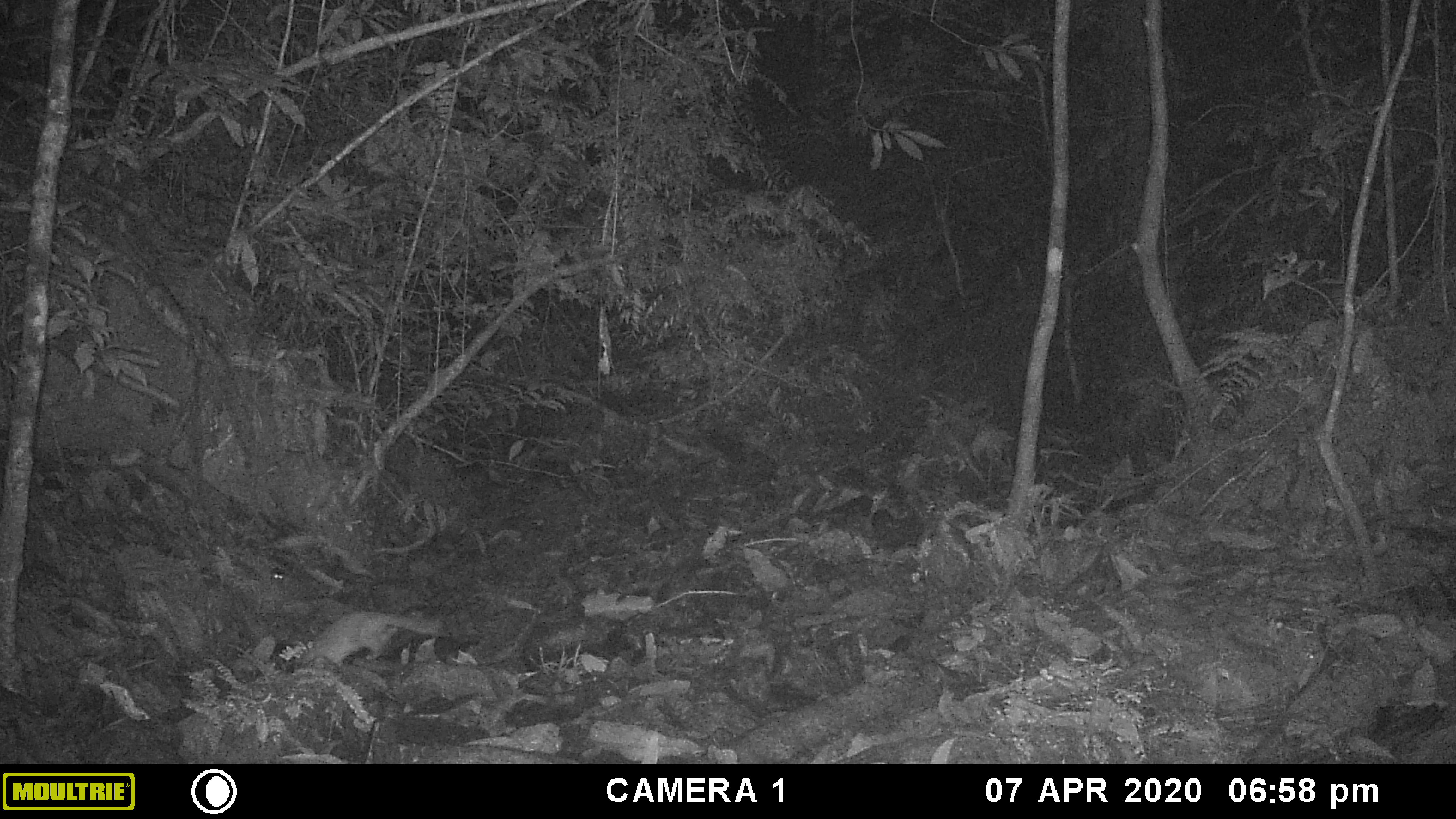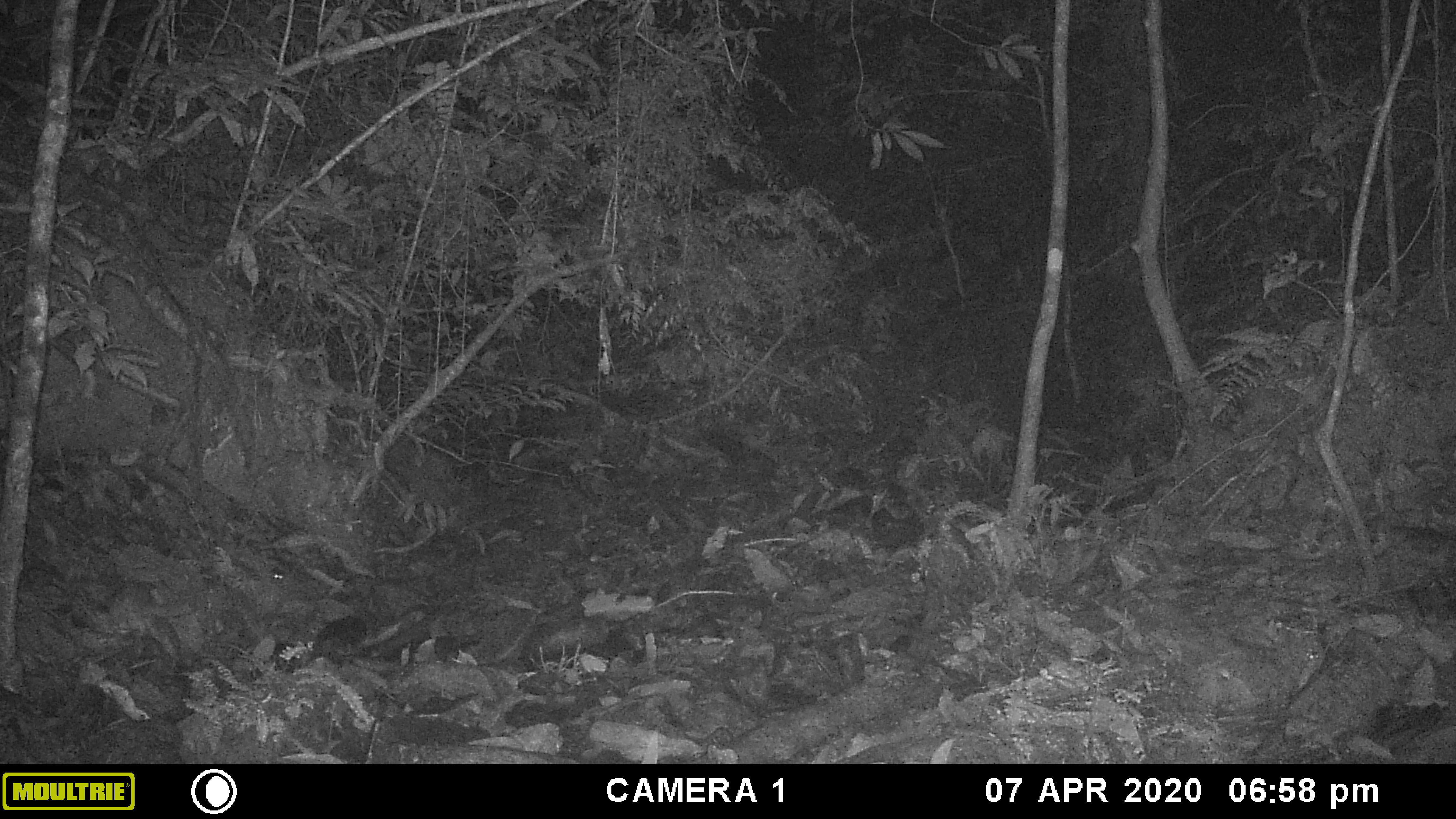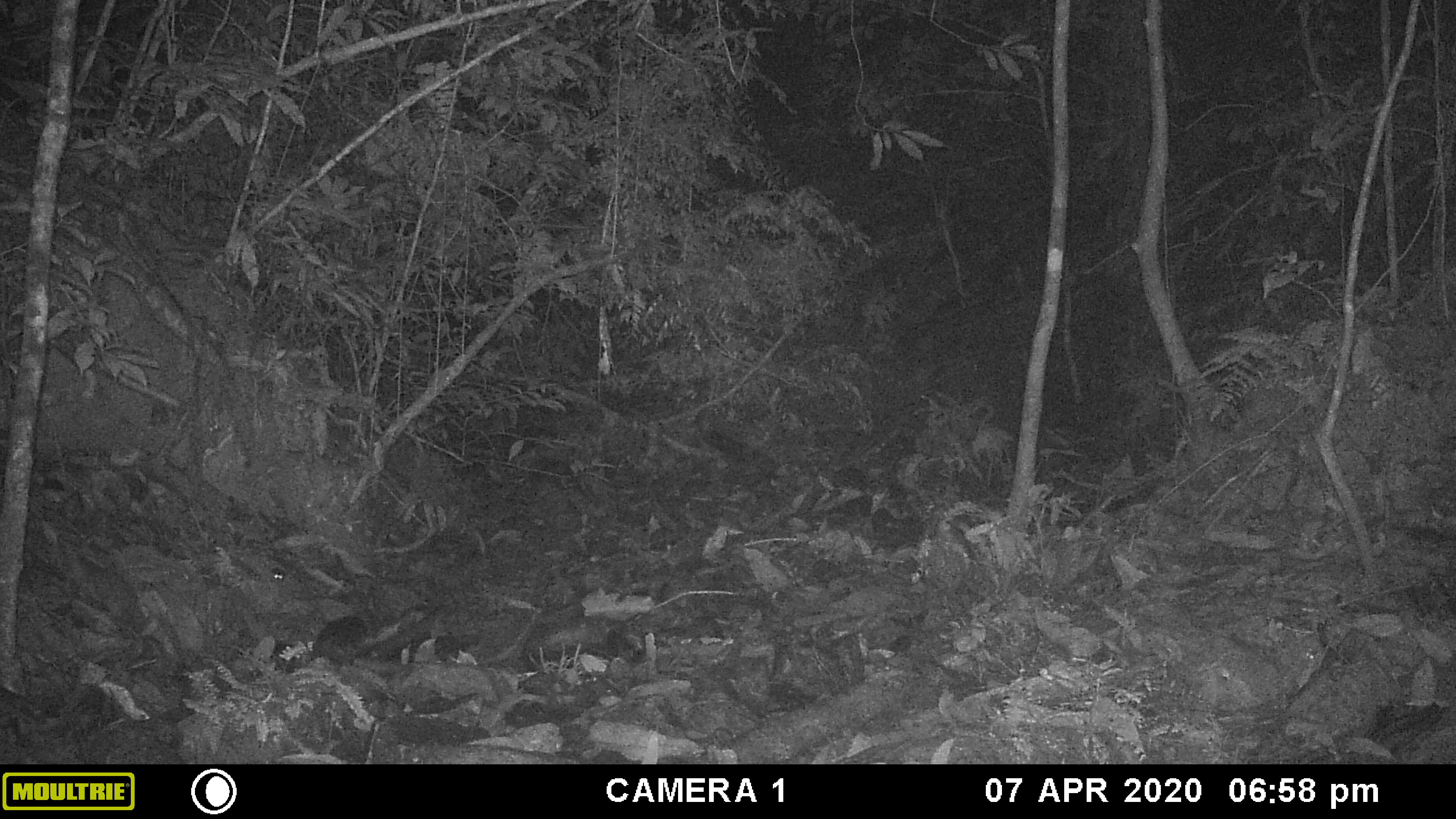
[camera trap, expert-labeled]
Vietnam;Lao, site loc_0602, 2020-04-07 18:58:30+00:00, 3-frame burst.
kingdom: Animalia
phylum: Chordata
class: Mammalia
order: Carnivora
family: Mustelidae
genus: Melogale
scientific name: Melogale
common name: ferret badger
Ferret badger (Melogale). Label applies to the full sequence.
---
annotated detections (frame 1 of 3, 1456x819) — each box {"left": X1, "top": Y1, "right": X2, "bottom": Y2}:
ferret badger: {"left": 294, "top": 609, "right": 449, "bottom": 666}